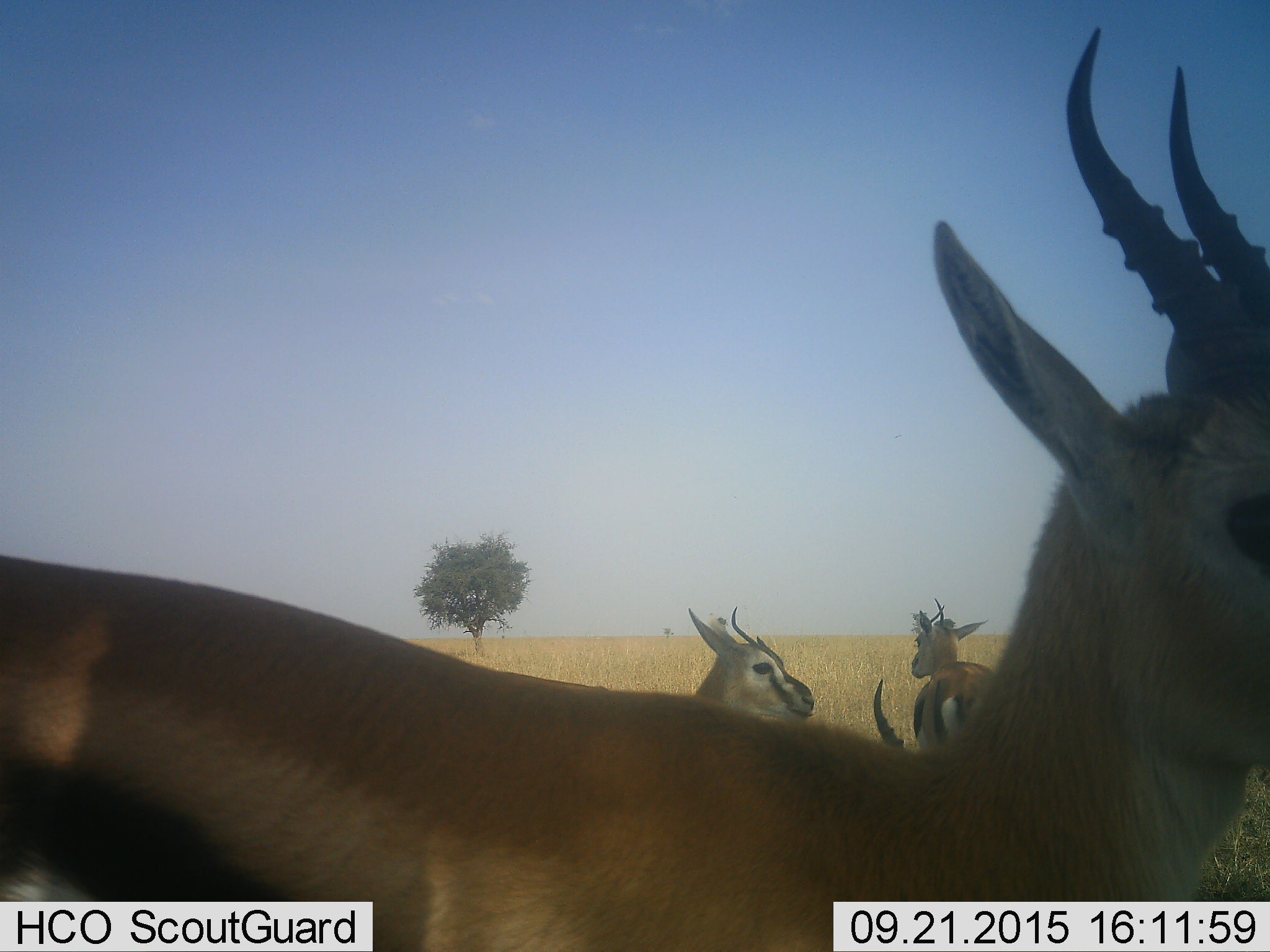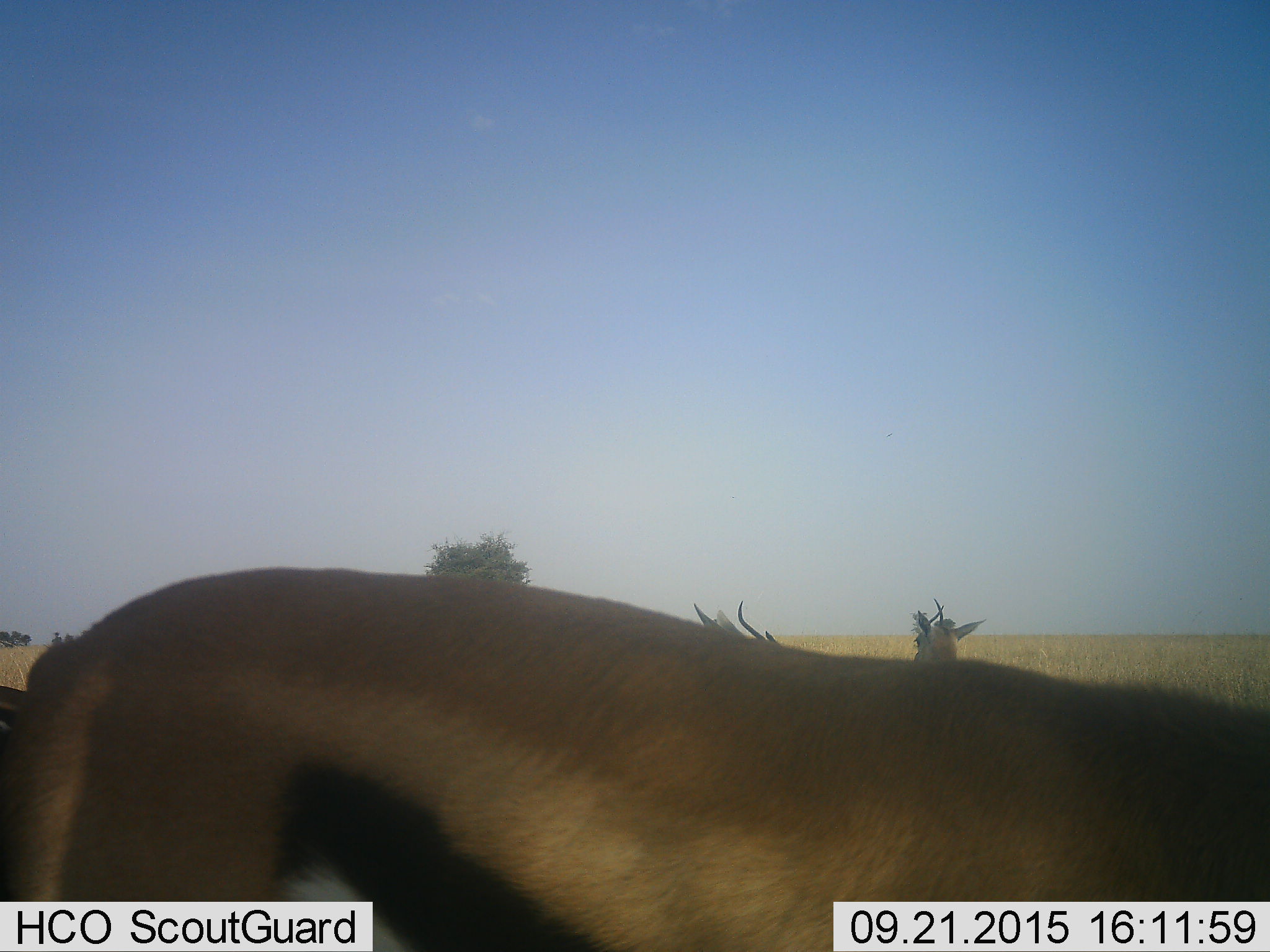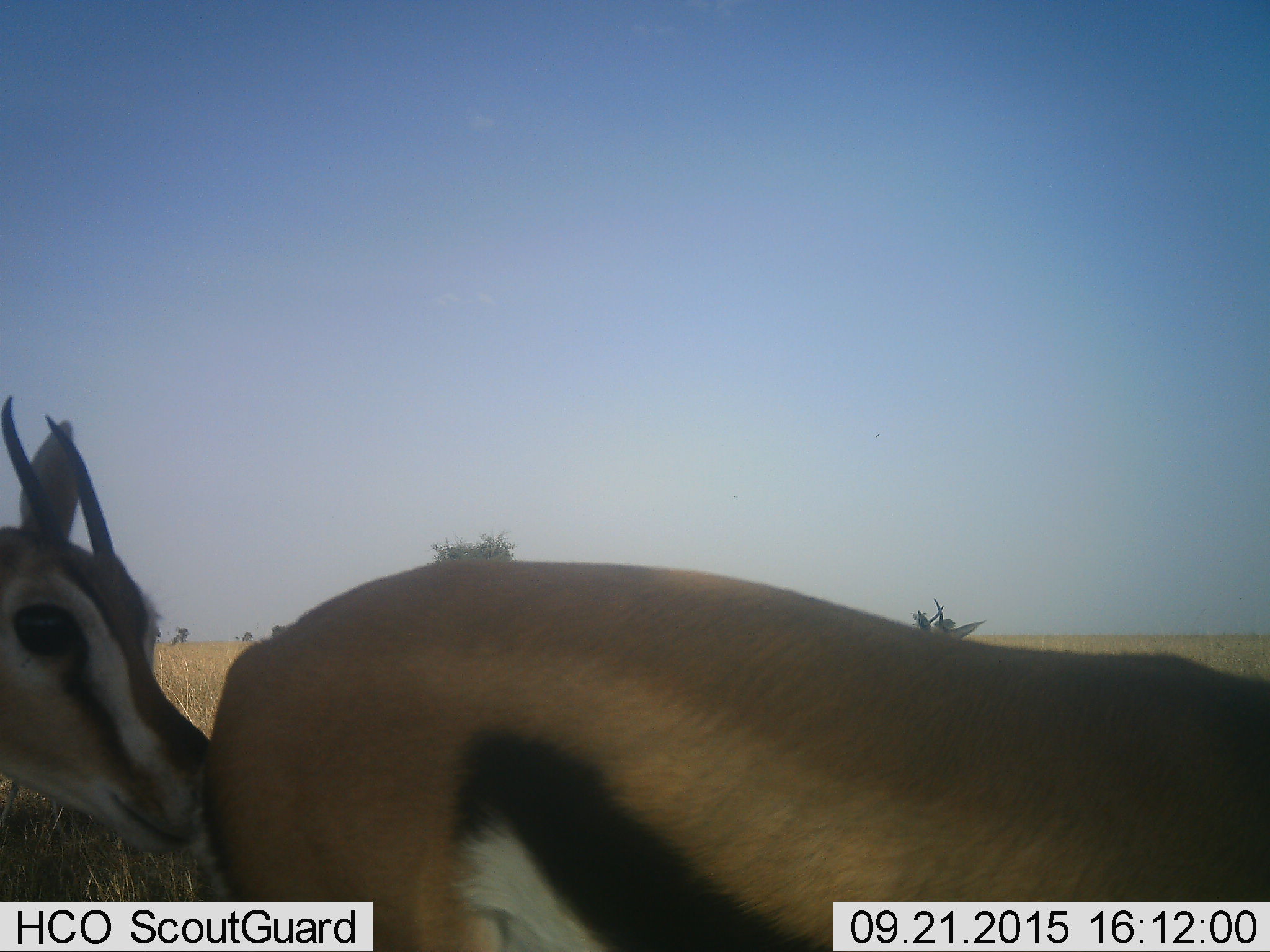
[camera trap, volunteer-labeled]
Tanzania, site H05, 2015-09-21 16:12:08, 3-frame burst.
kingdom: Animalia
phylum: Chordata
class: Mammalia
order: Artiodactyla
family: Bovidae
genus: Eudorcas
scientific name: Eudorcas thomsonii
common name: thomson's gazelle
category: gazellethomsons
Gazellethomsons (thomson's gazelle) (Eudorcas thomsonii), count 5. Behavior (volunteer vote fractions): standing 75%, resting 12%, moving 50%, interacting 0%. Young present (vote fraction): 12%. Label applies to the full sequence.